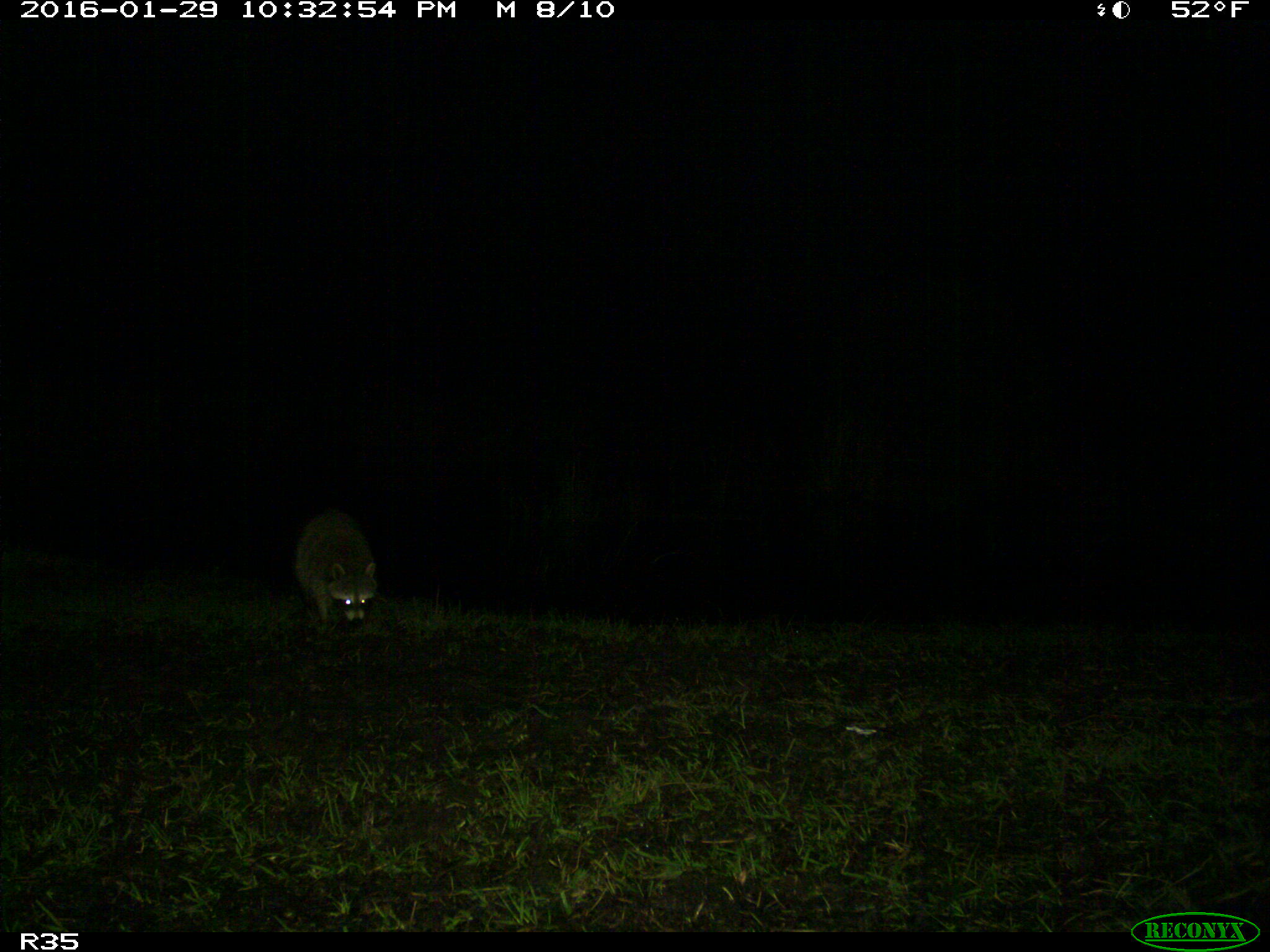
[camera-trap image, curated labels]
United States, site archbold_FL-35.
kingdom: Animalia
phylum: Chordata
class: Mammalia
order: Carnivora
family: Procyonidae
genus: Procyon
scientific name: Procyon lotor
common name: common raccoon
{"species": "Procyon lotor (common raccoon)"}